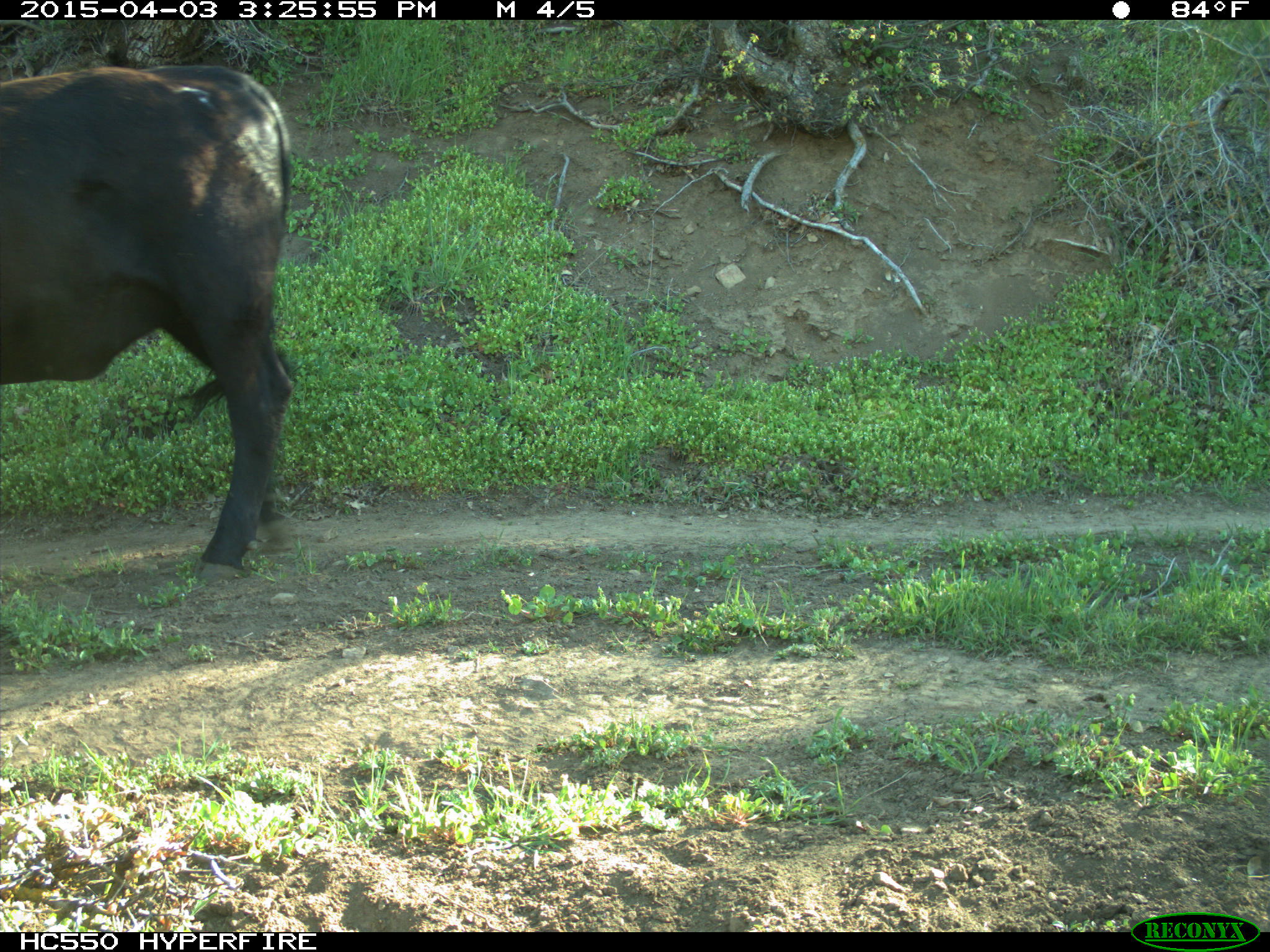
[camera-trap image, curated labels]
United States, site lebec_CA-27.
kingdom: Animalia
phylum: Chordata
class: Mammalia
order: Artiodactyla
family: Bovidae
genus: Bos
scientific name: Bos taurus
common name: domestic cow